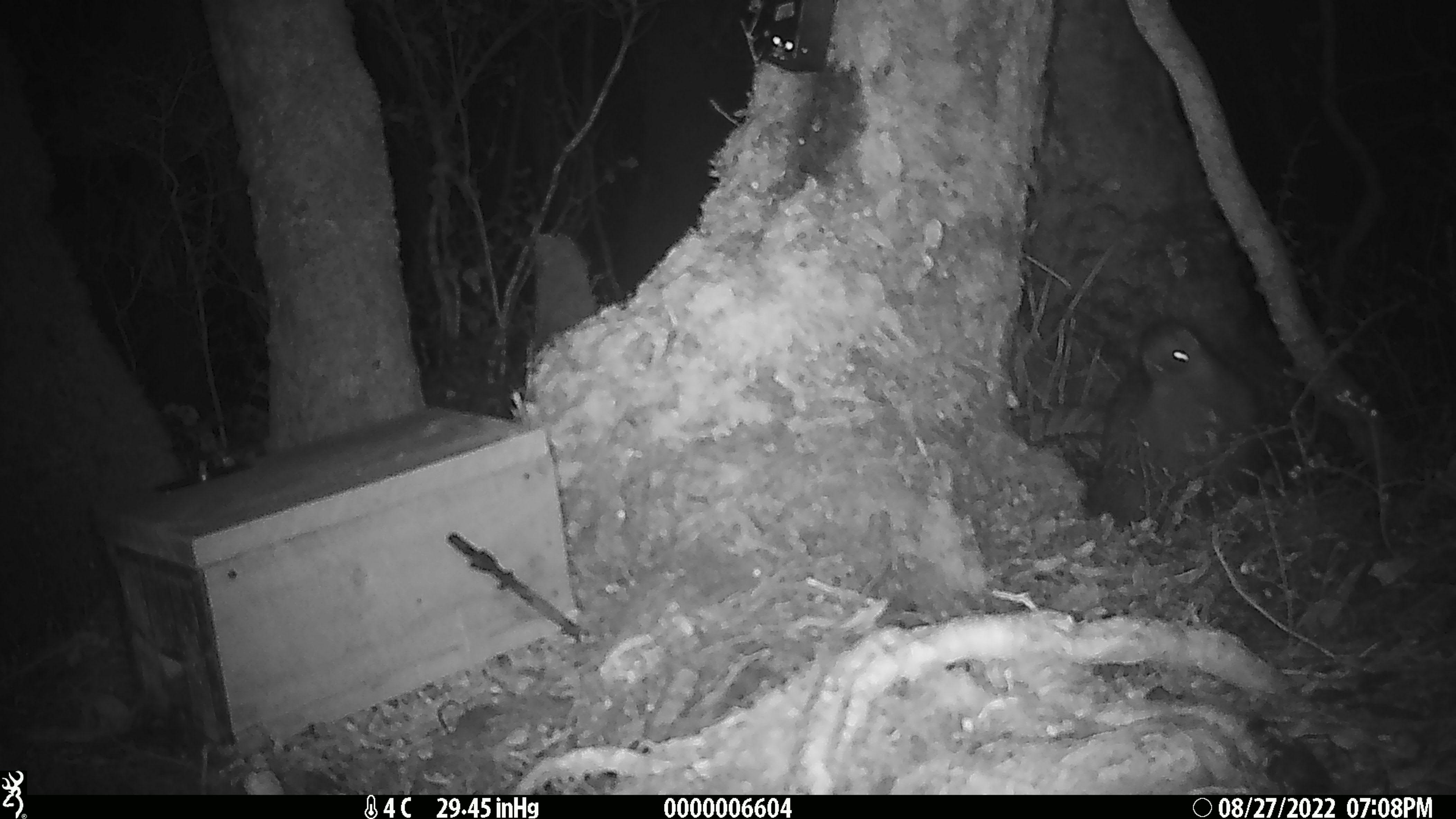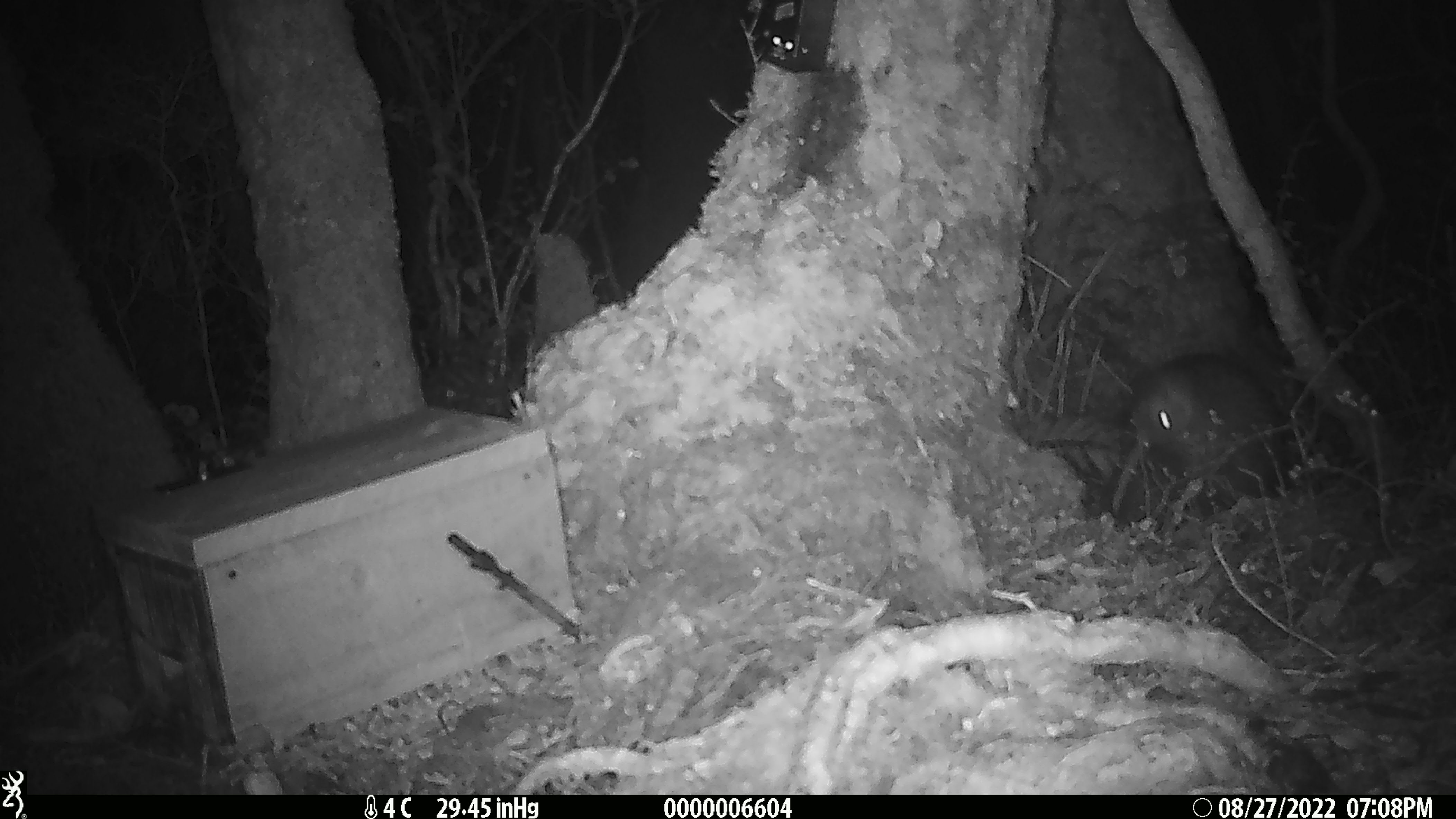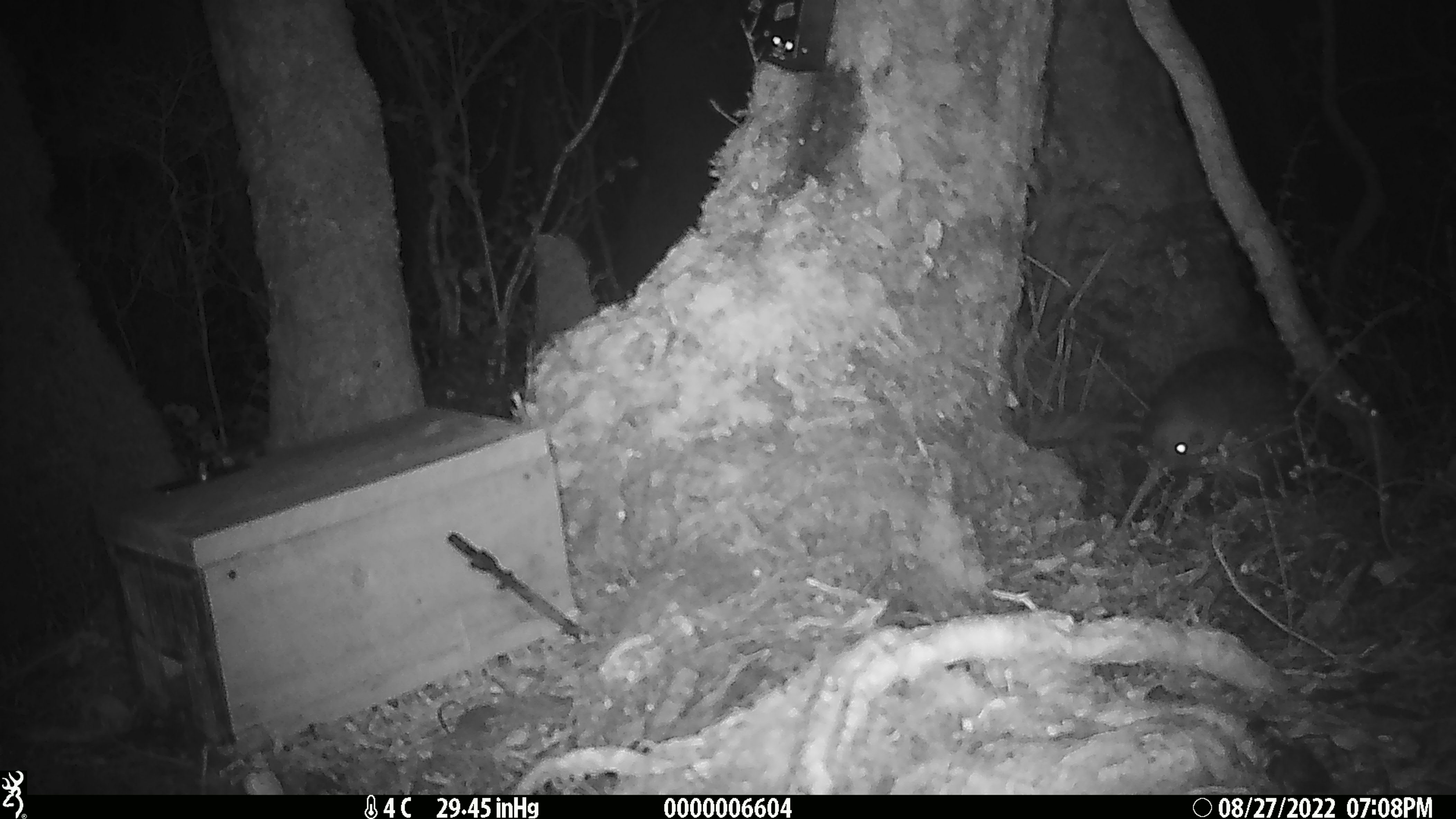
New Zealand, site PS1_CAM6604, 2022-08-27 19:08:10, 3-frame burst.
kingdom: Animalia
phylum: Chordata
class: Aves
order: Apterygiformes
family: Apterygidae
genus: Apteryx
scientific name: Apteryx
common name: kiwi